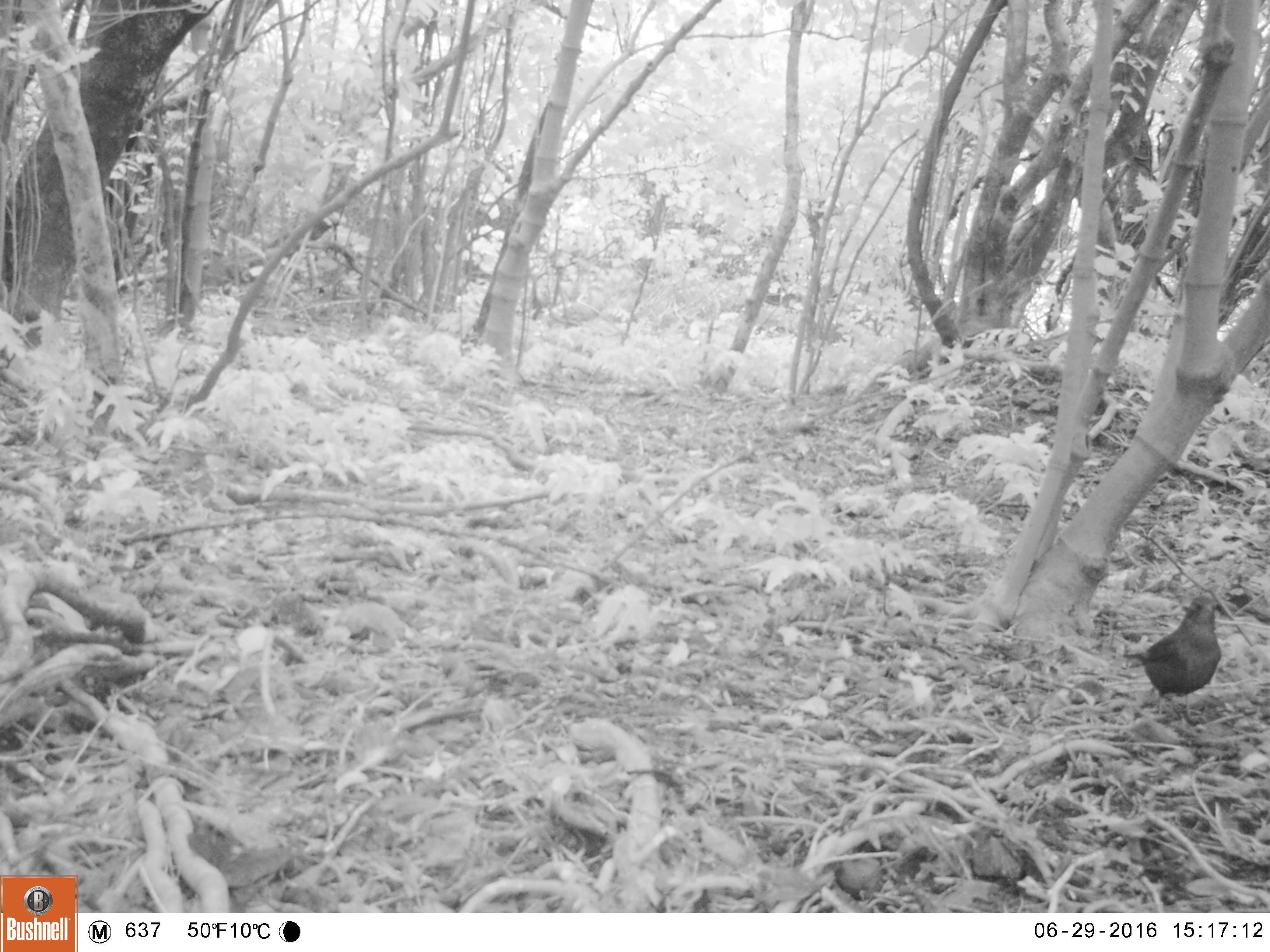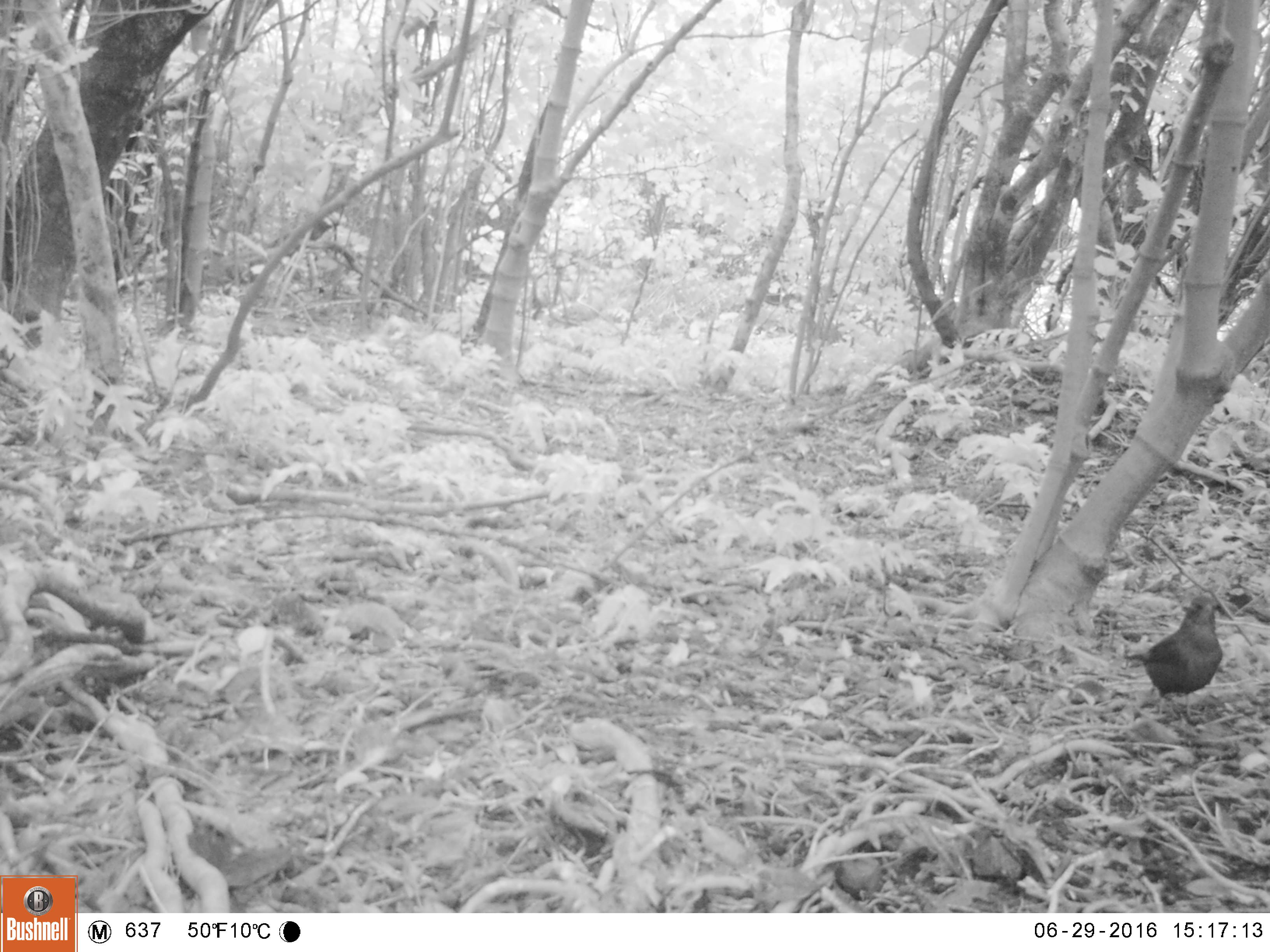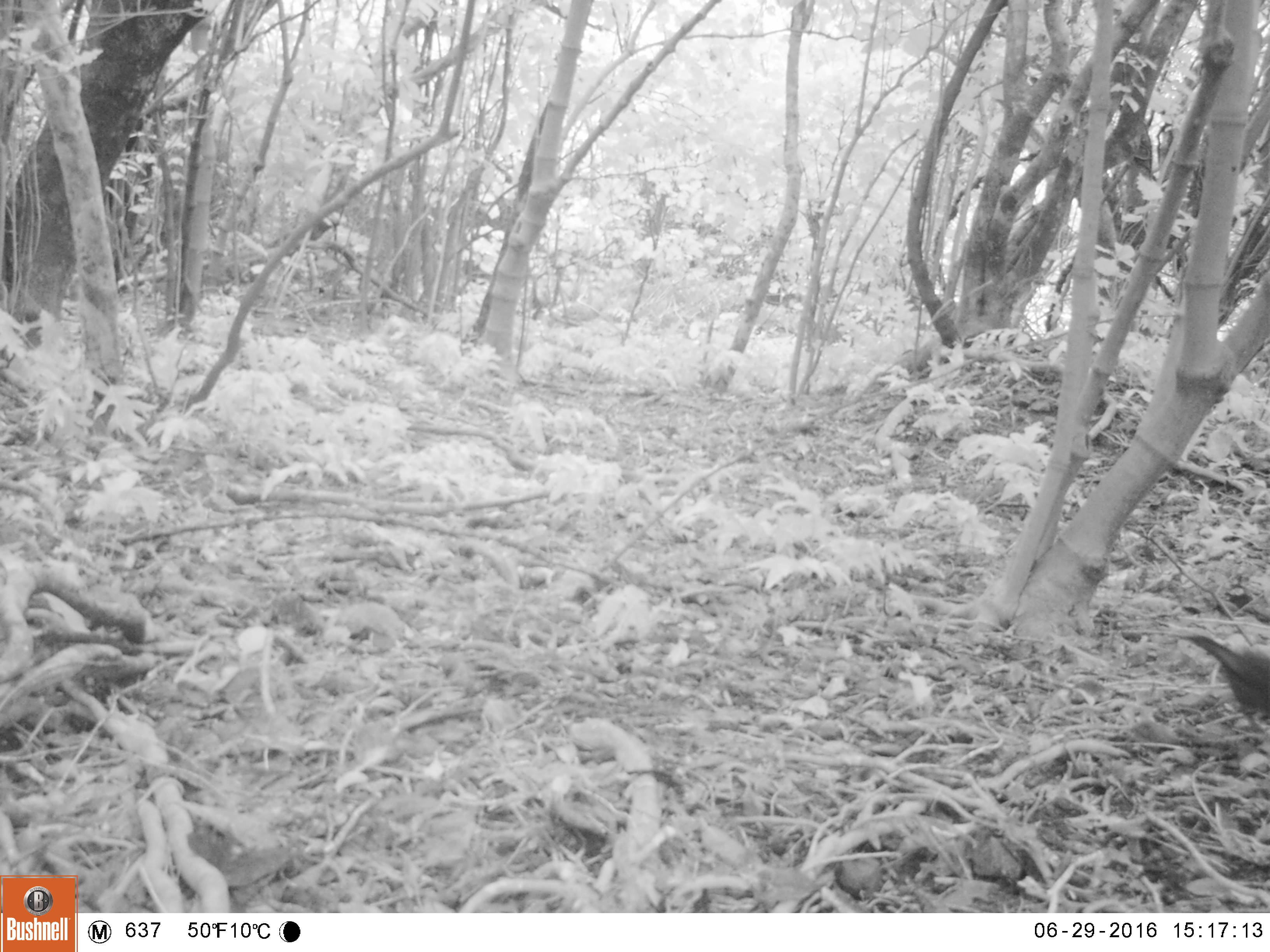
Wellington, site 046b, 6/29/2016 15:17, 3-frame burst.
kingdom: Animalia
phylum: Chordata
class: Aves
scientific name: Aves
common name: bird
Bird (Aves).